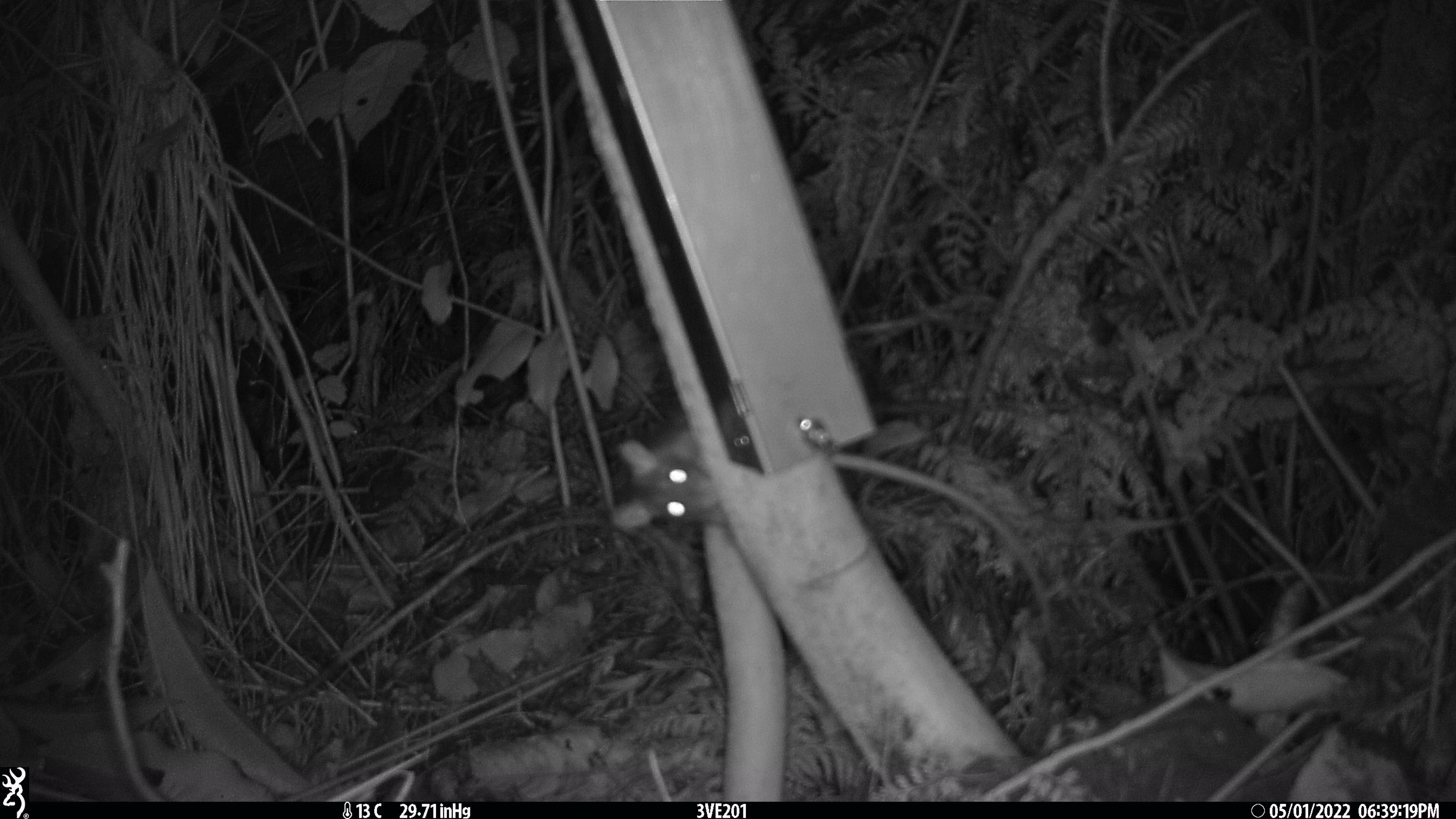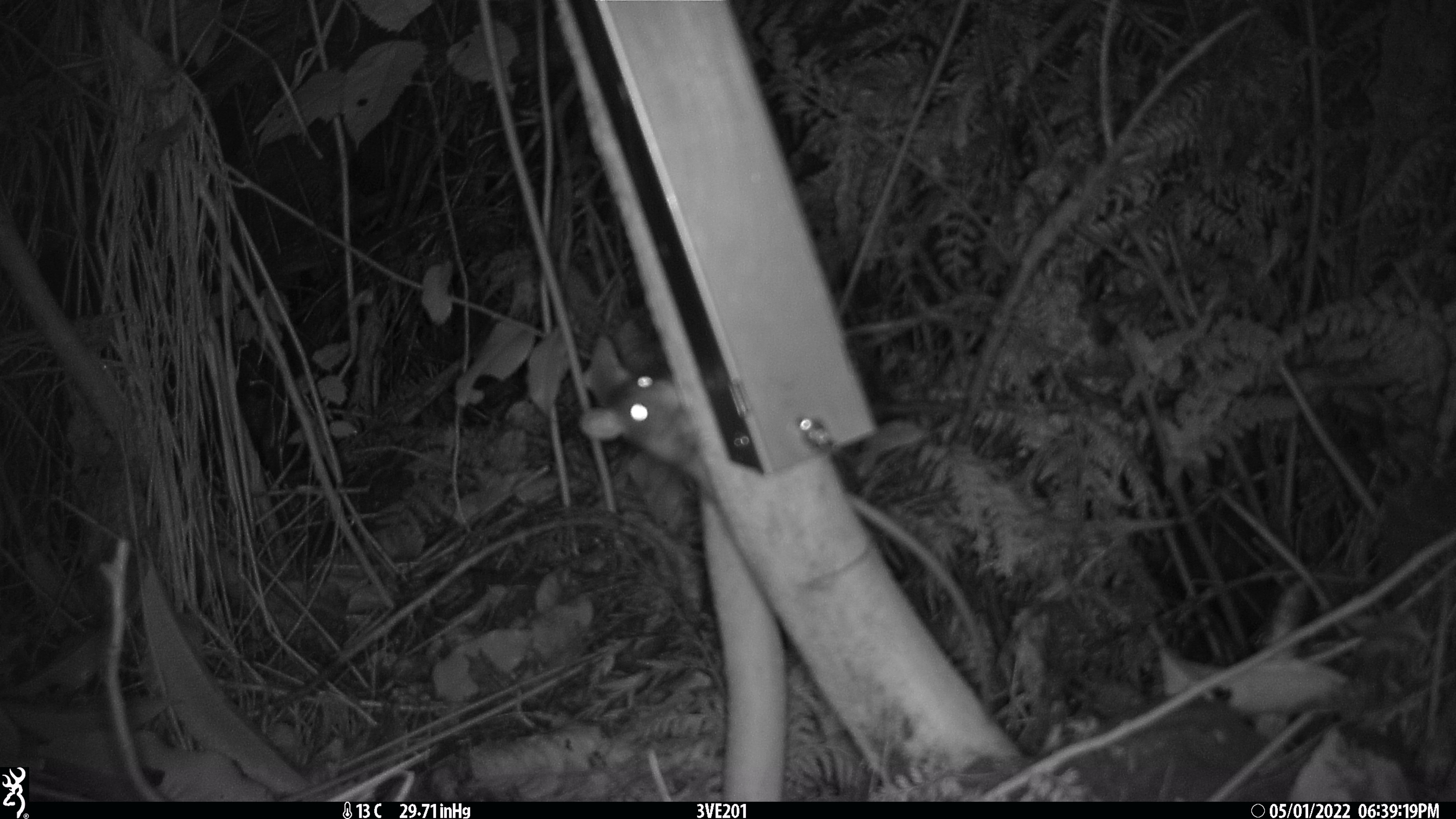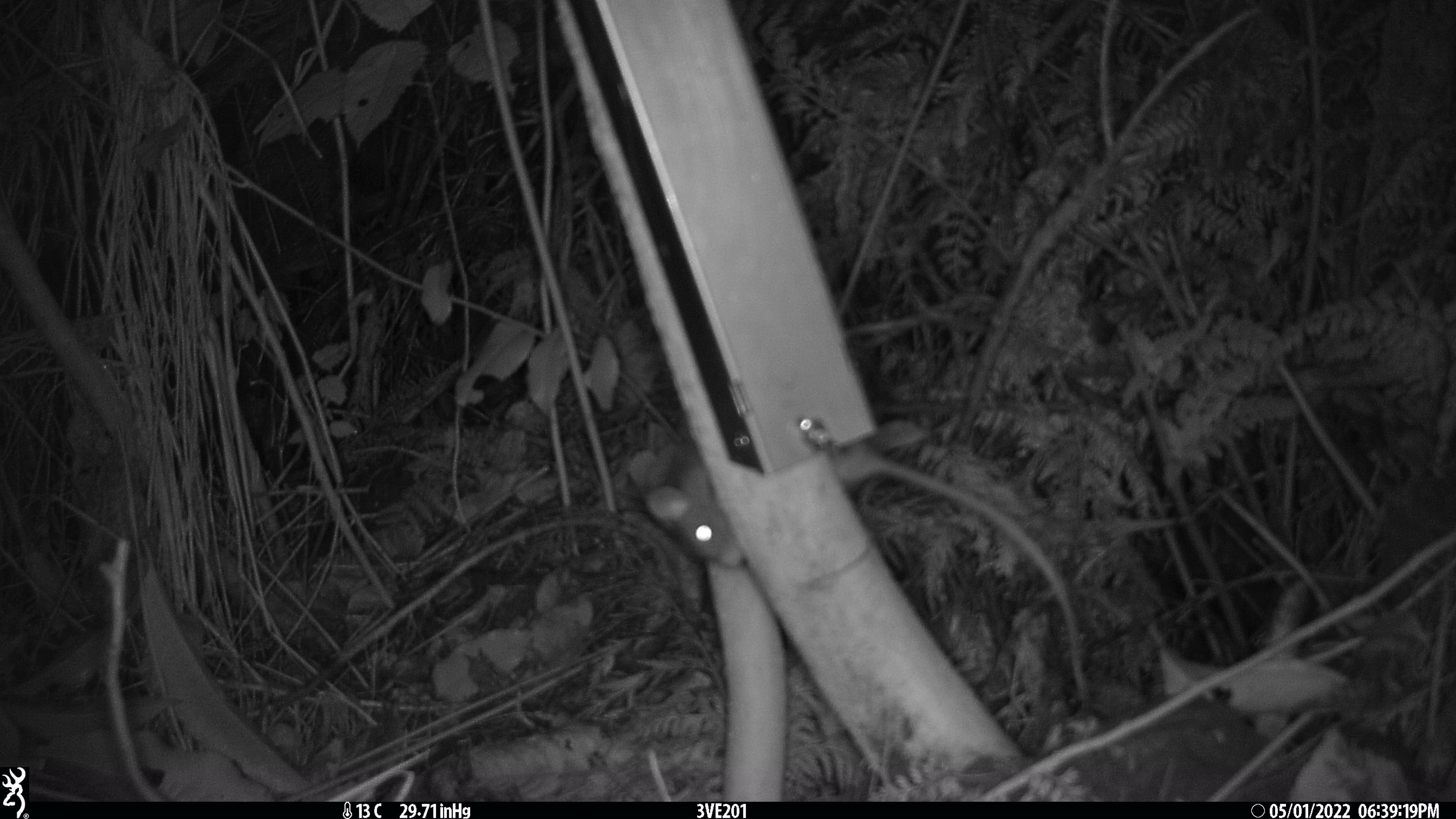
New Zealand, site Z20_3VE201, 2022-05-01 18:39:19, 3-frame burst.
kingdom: Animalia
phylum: Chordata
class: Mammalia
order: Rodentia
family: Muridae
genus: Rattus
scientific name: Rattus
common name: rat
Rat (Rattus).